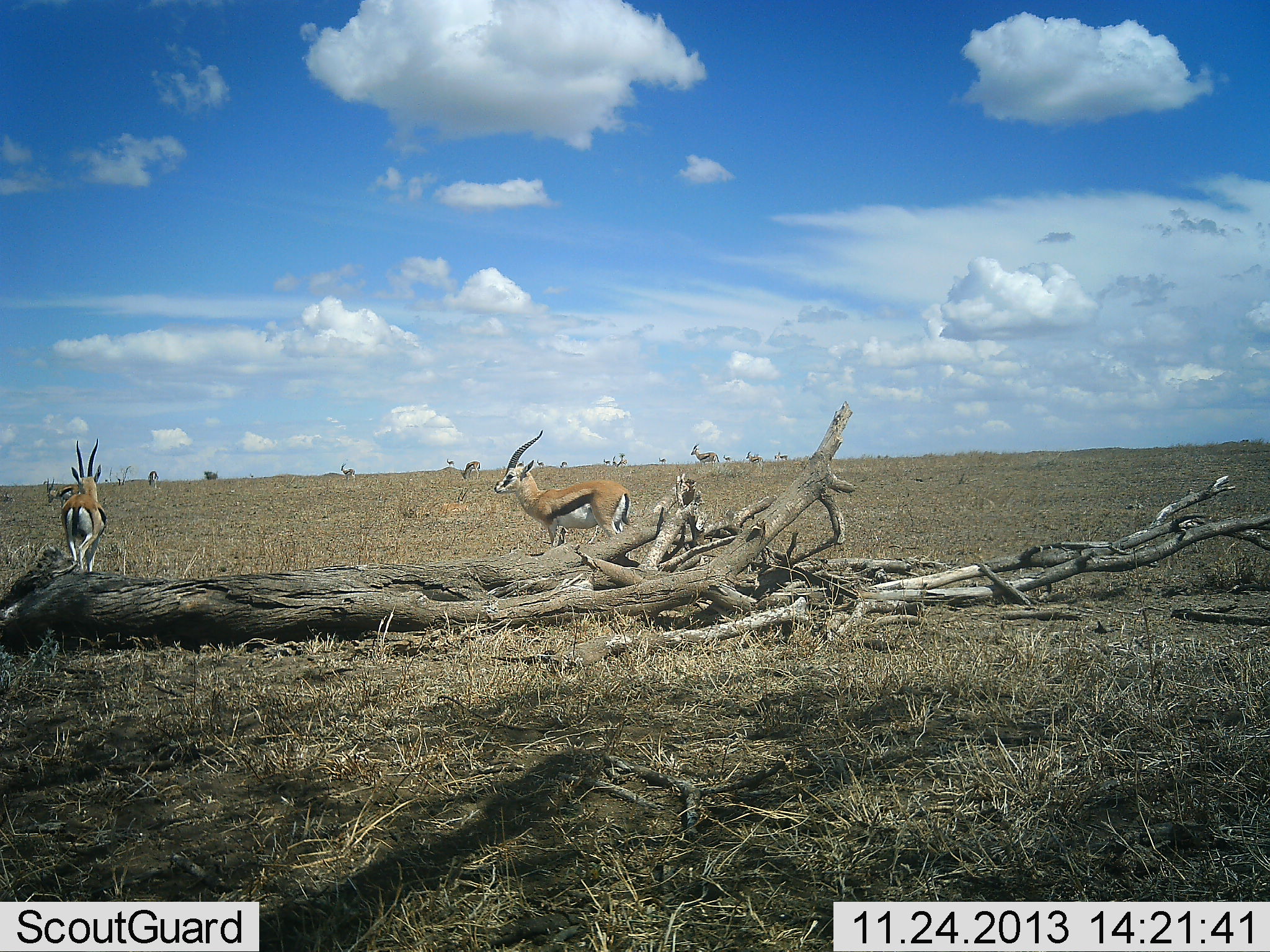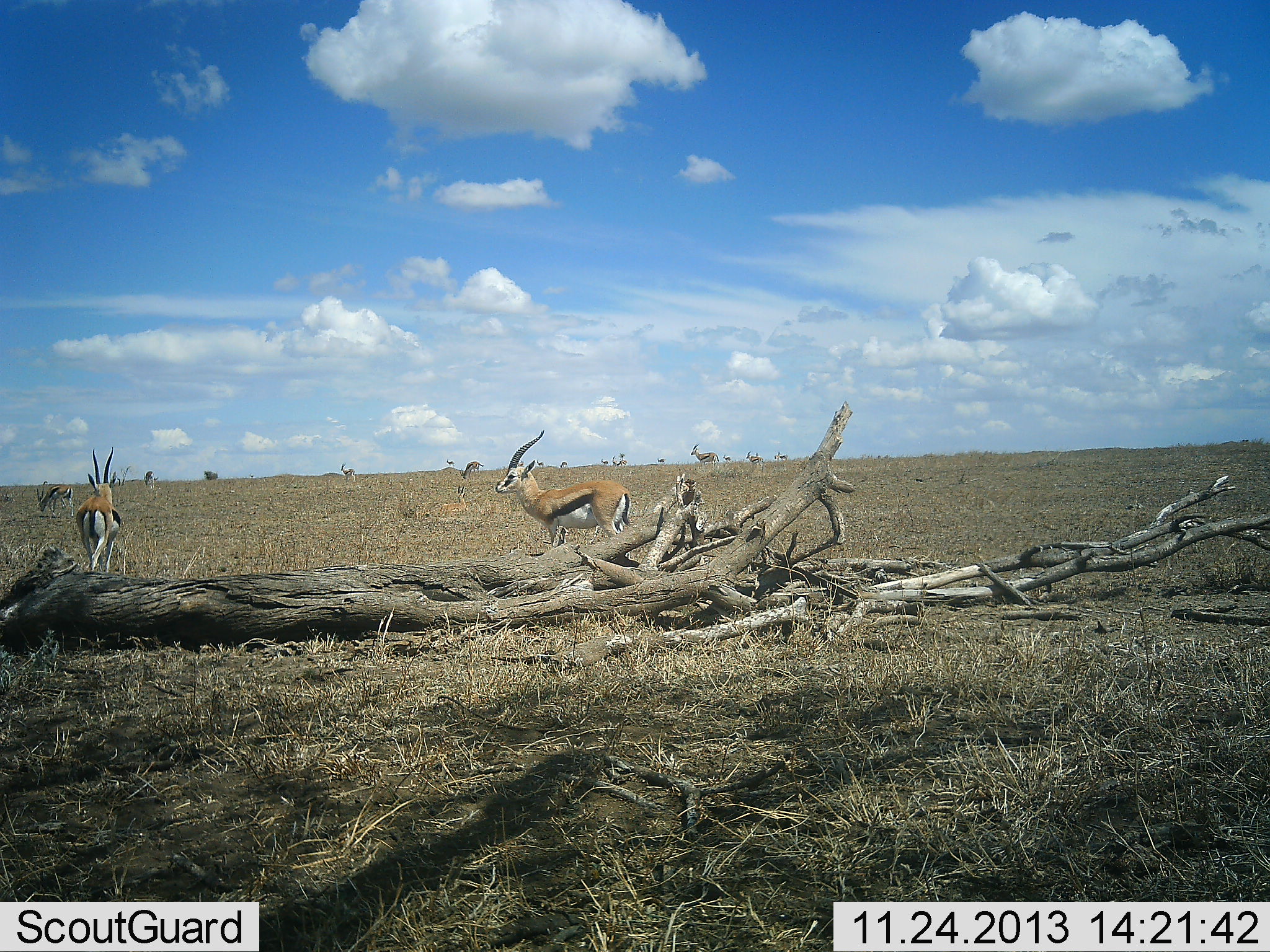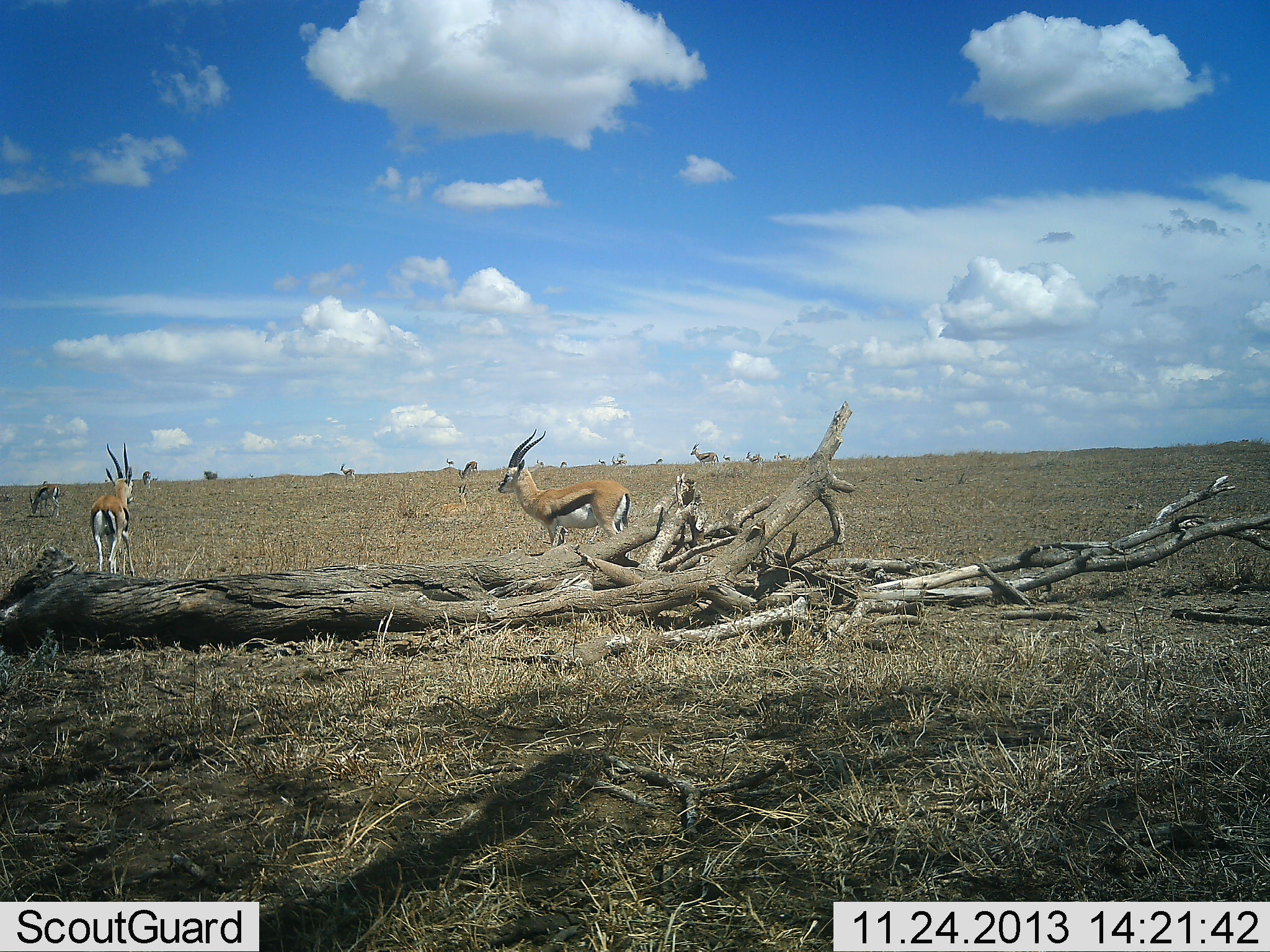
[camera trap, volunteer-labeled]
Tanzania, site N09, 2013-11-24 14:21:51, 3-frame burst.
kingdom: Animalia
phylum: Chordata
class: Mammalia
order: Artiodactyla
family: Bovidae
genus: Eudorcas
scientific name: Eudorcas thomsonii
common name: thomson's gazelle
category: gazellethomsons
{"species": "gazellethomsons (thomson's gazelle) (Eudorcas thomsonii)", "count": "10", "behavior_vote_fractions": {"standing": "89%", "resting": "11%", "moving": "30%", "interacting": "4%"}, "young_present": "0%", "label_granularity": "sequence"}